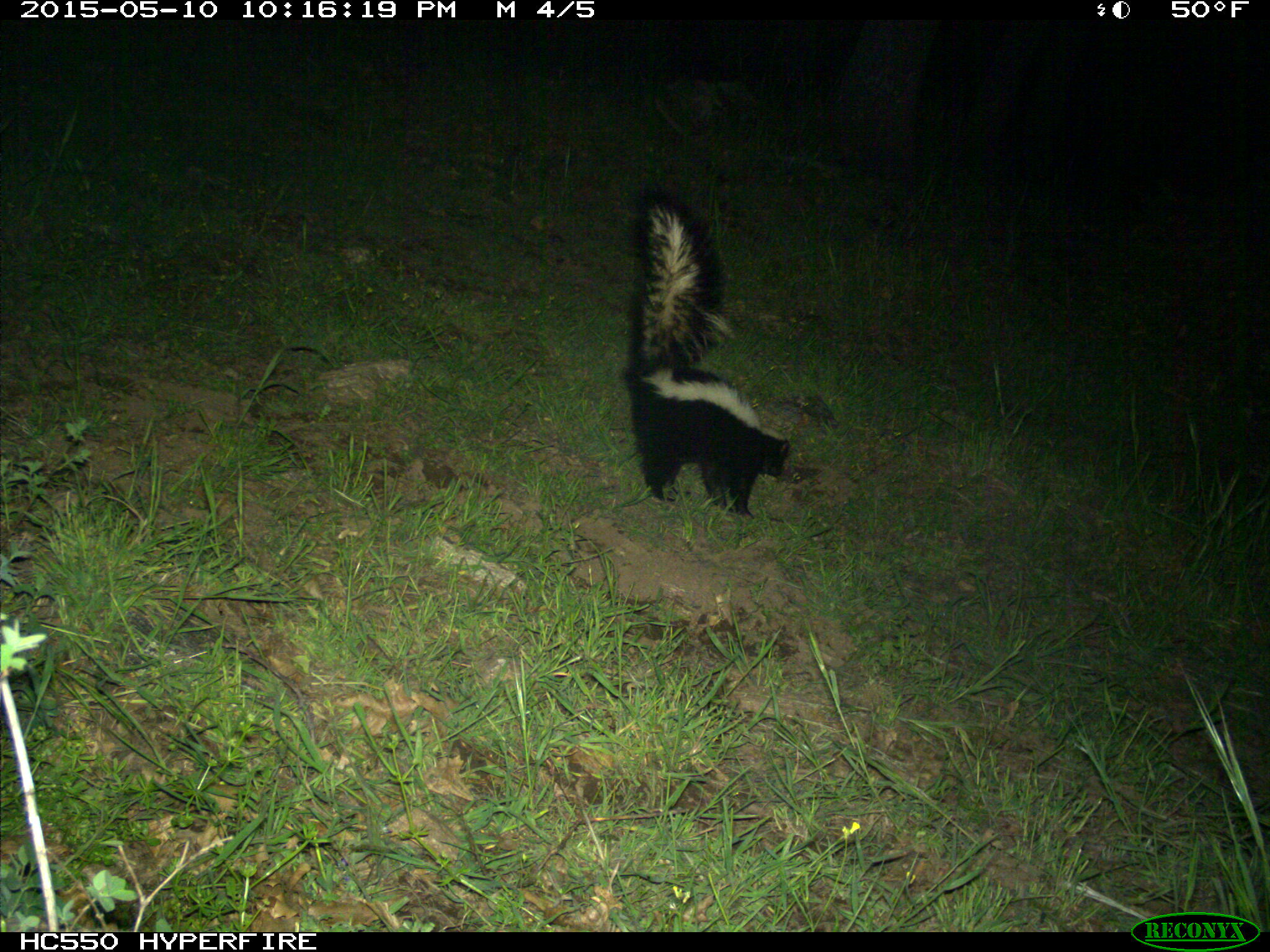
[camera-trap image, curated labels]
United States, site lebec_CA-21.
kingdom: Animalia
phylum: Chordata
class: Mammalia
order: Carnivora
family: Mephitidae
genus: Mephitis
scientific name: Mephitis mephitis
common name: striped skunk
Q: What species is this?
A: Mephitis mephitis (striped skunk).